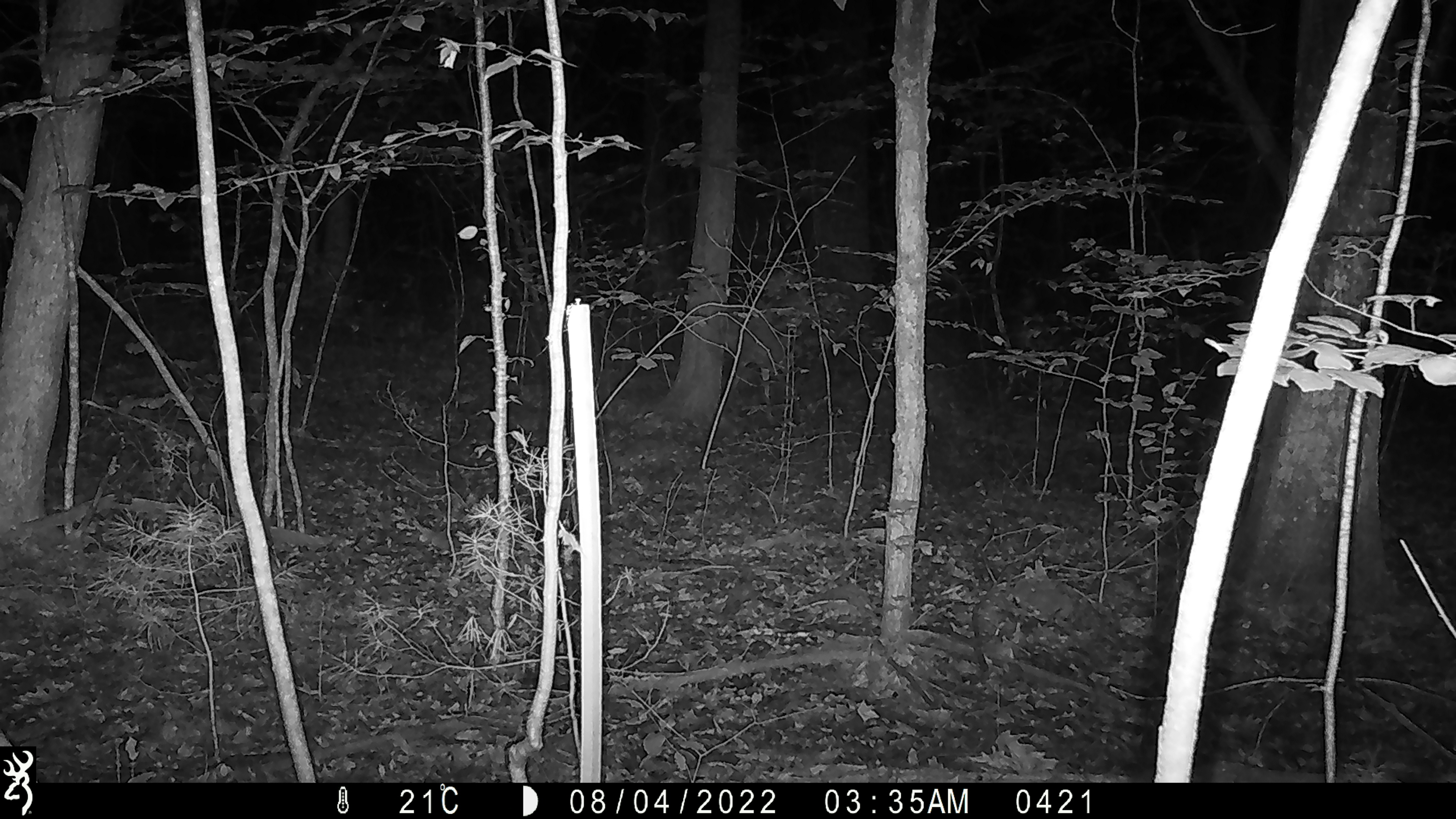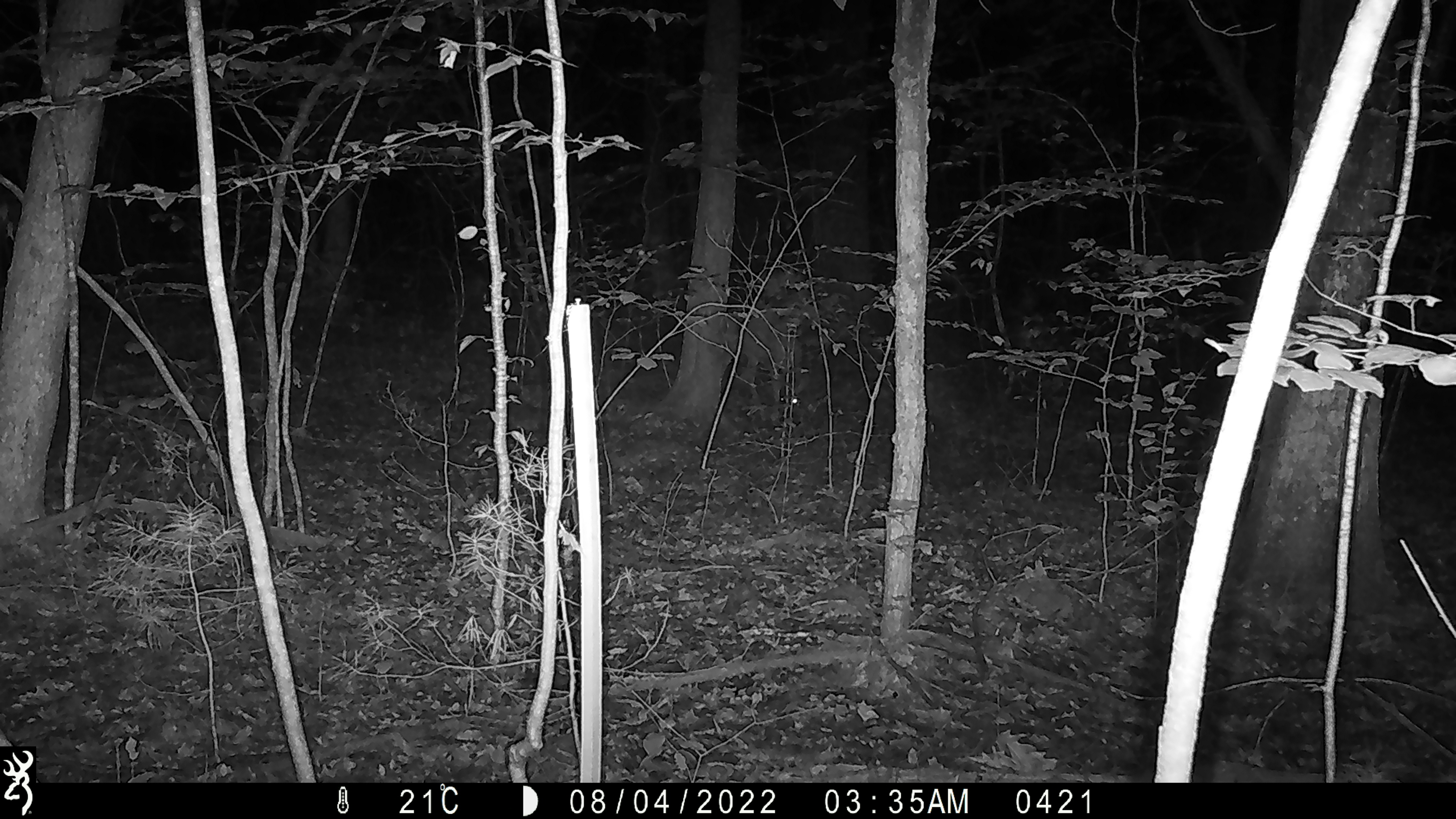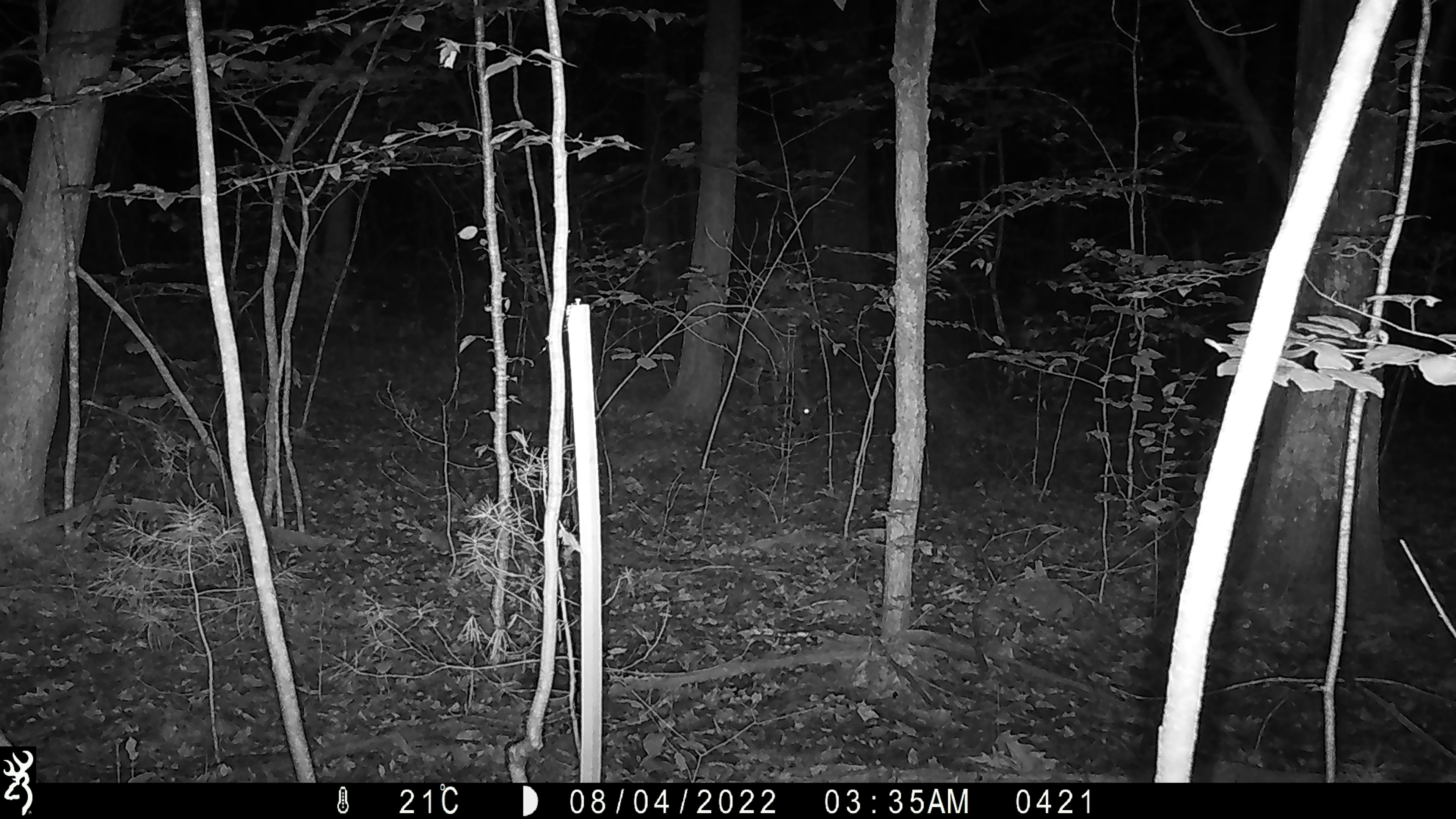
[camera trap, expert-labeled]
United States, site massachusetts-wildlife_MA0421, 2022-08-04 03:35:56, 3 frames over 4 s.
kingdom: Animalia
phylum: Chordata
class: Mammalia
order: Artiodactyla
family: Cervidae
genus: Odocoileus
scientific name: Odocoileus virginianus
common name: white-tailed deer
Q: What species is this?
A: White-tailed deer (Odocoileus virginianus).